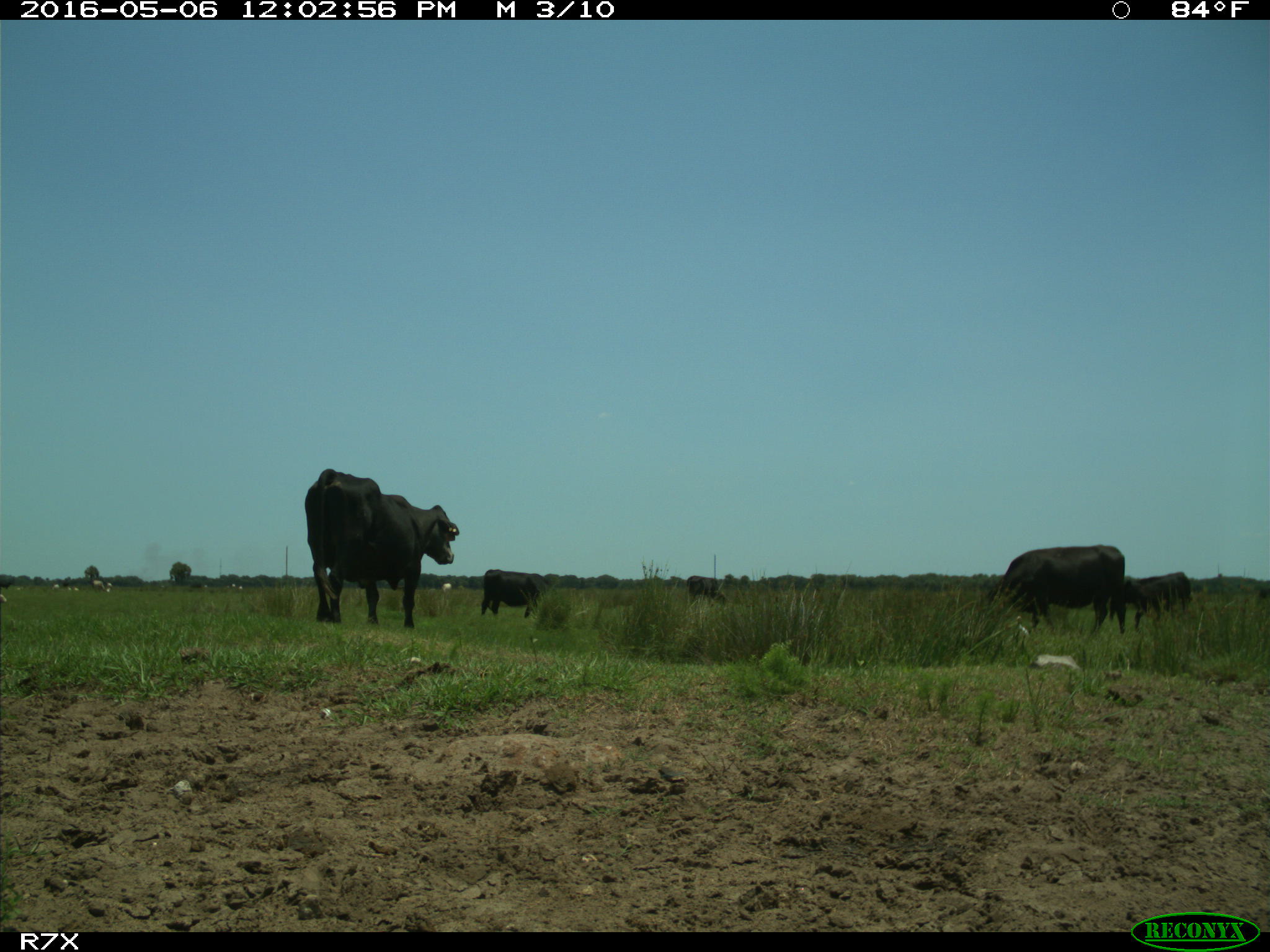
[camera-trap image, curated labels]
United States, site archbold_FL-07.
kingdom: Animalia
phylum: Chordata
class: Mammalia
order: Artiodactyla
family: Bovidae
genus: Bos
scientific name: Bos taurus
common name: domestic cow